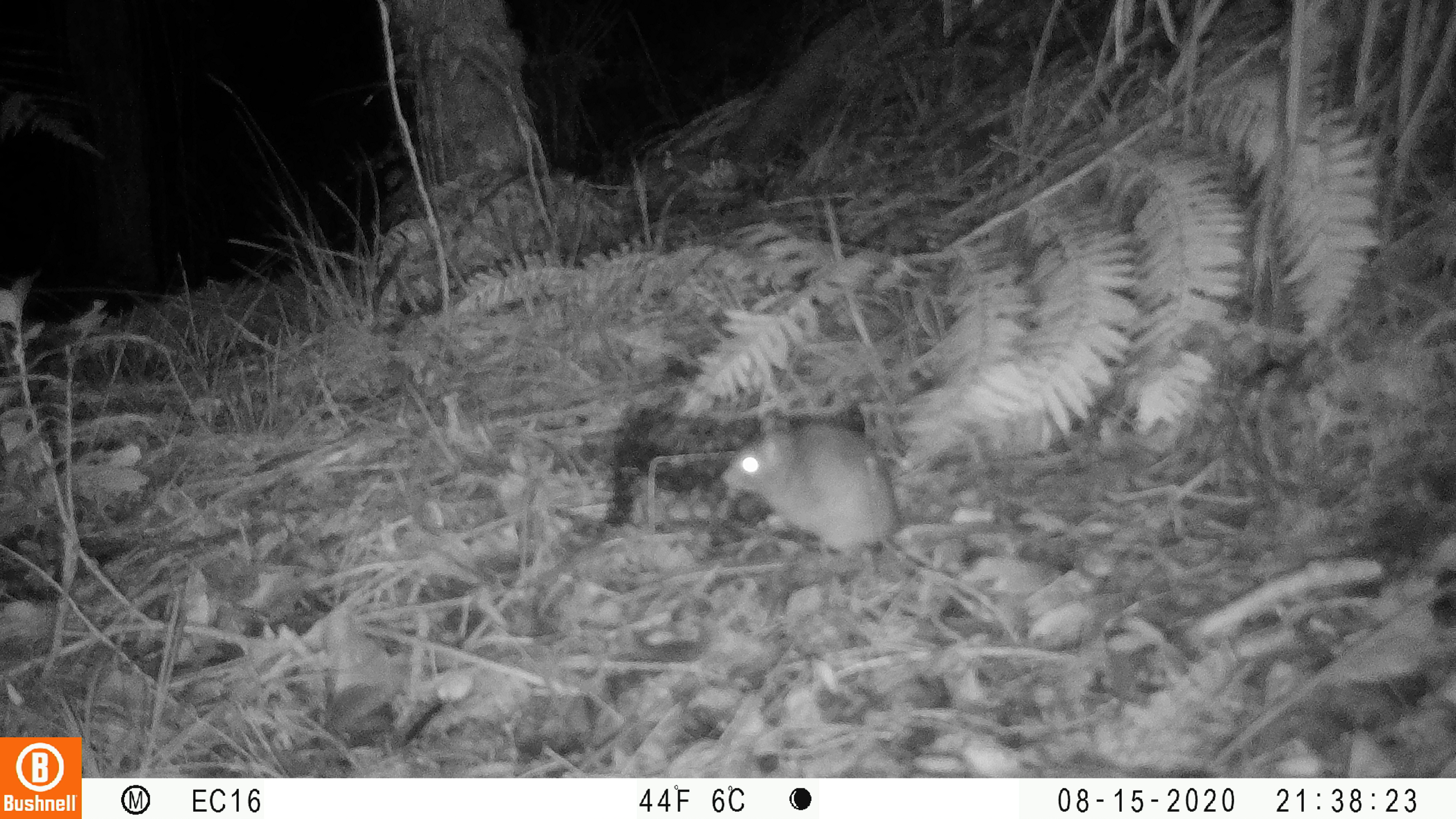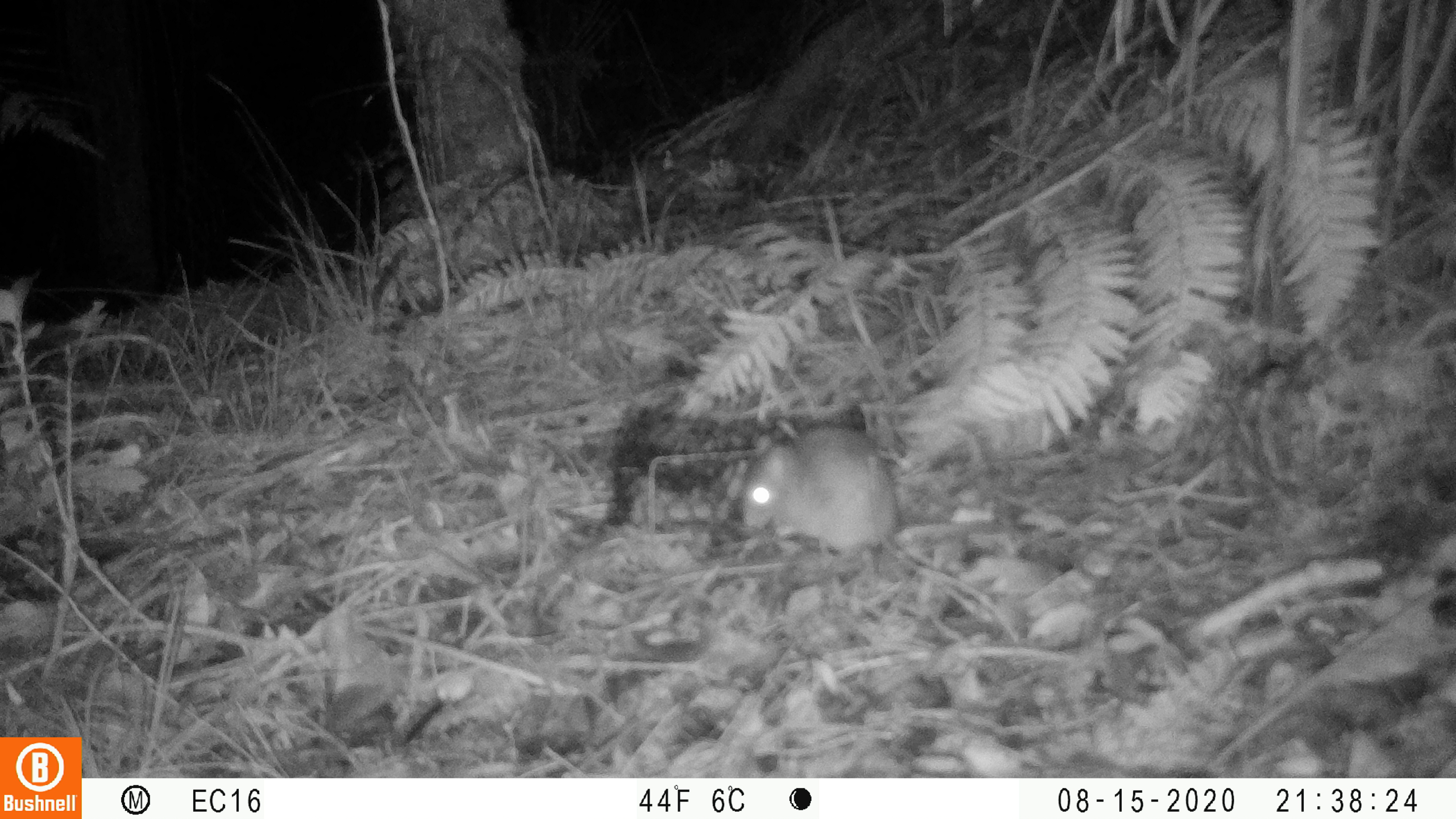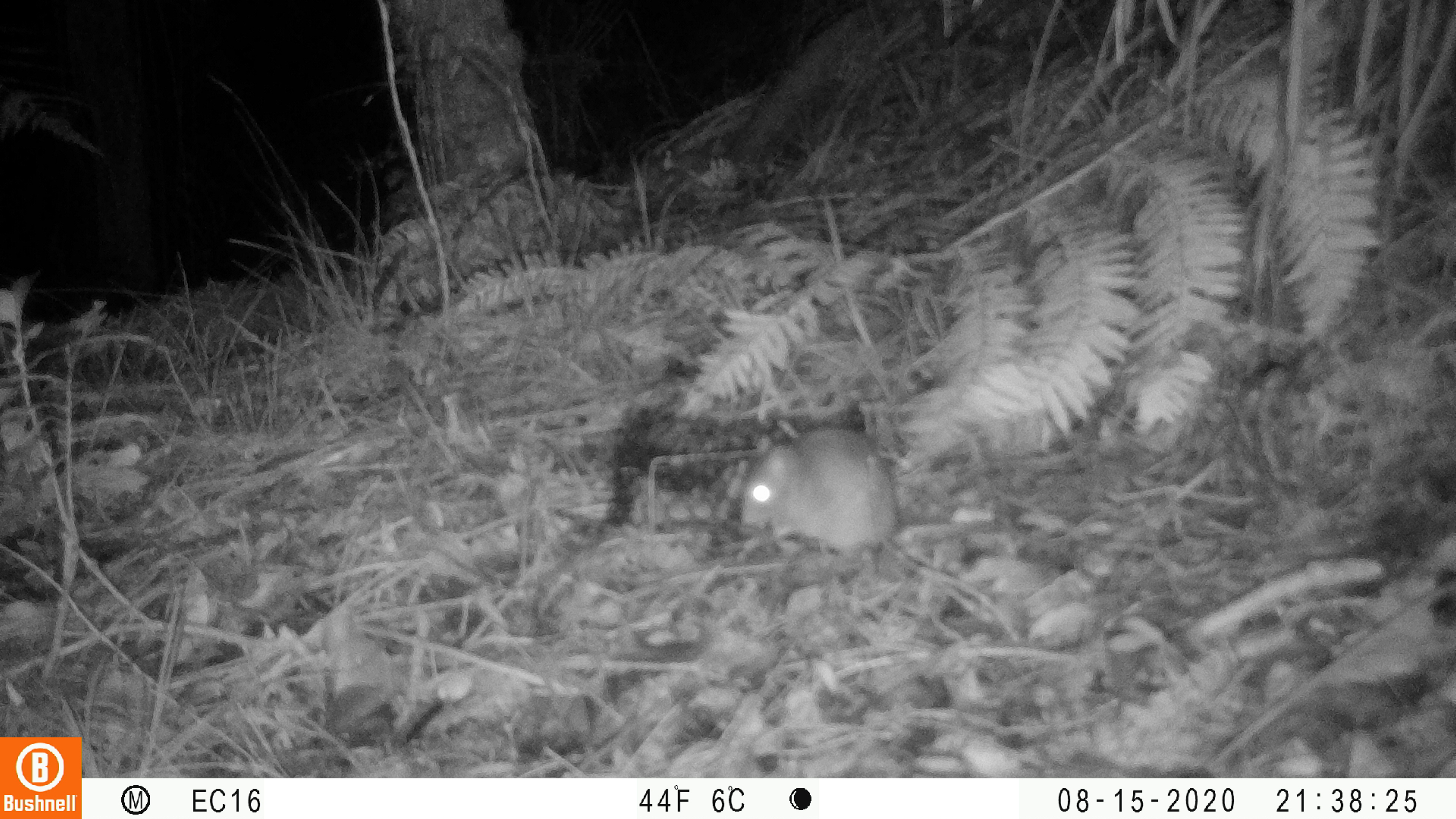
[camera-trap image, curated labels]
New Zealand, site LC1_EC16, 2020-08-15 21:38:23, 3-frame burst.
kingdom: Animalia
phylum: Chordata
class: Mammalia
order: Rodentia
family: Muridae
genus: Rattus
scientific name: Rattus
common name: rat